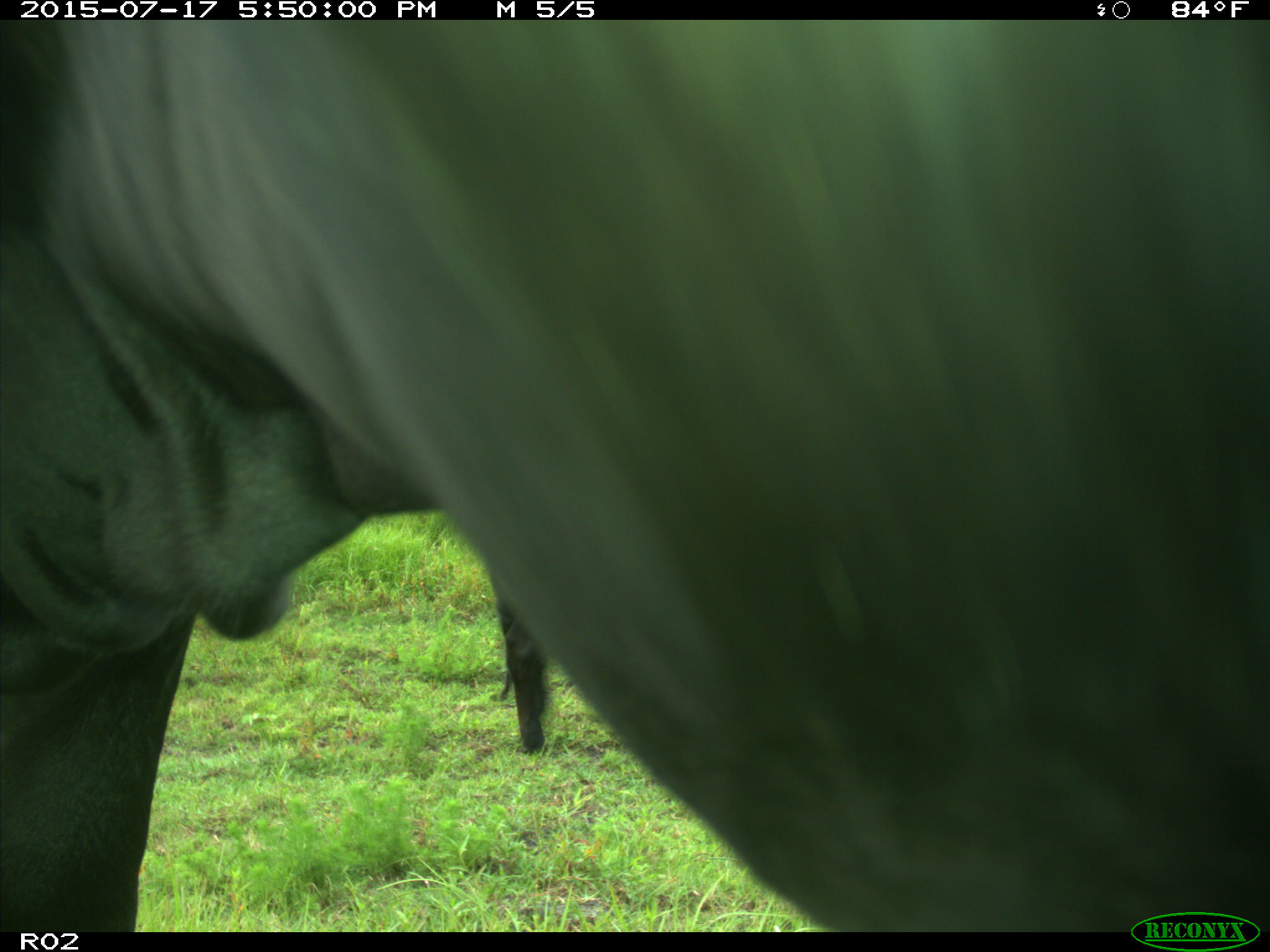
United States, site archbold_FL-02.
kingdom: Animalia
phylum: Chordata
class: Mammalia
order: Artiodactyla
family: Bovidae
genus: Bos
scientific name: Bos taurus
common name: domestic cow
Bos taurus (domestic cow).